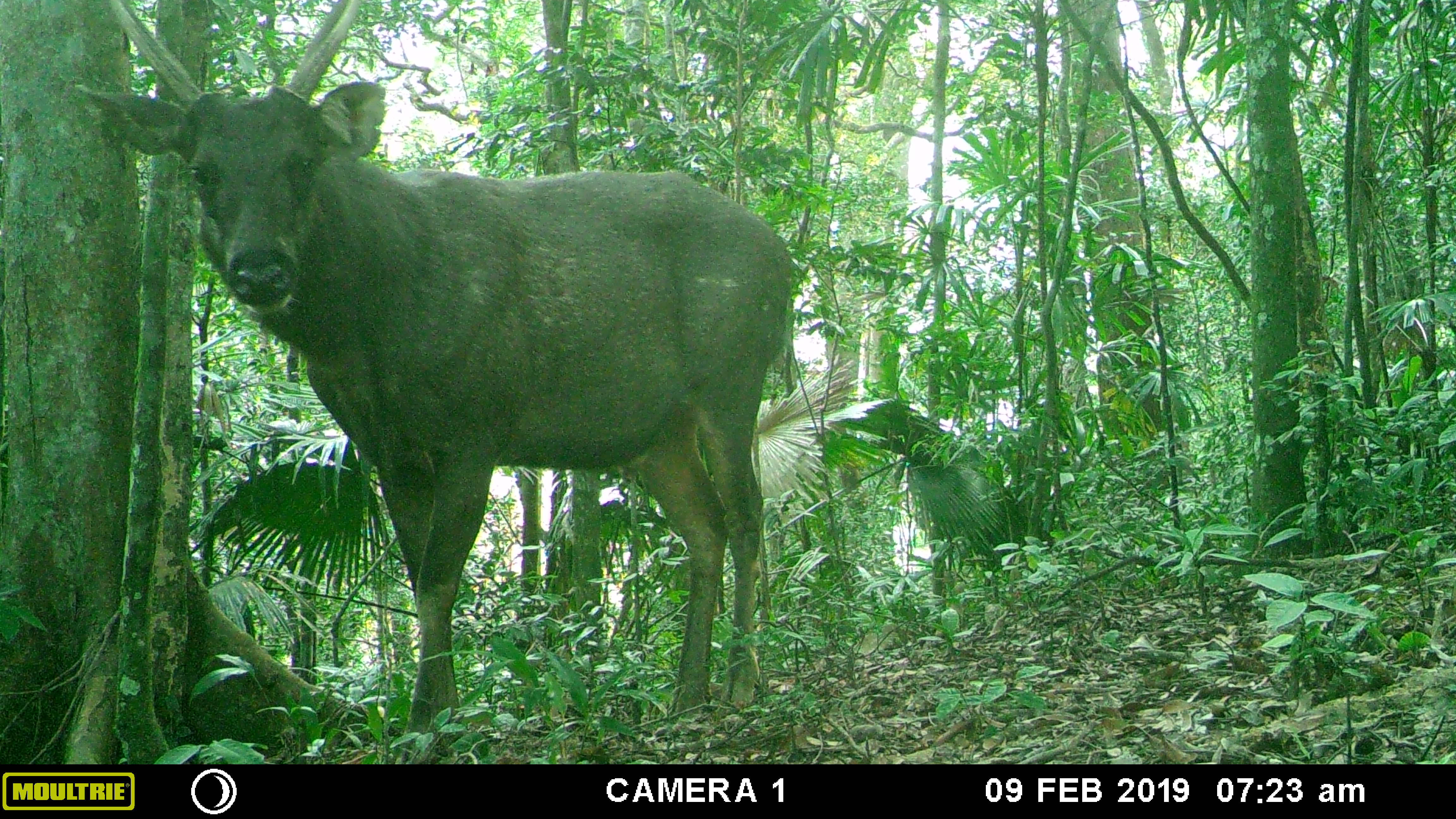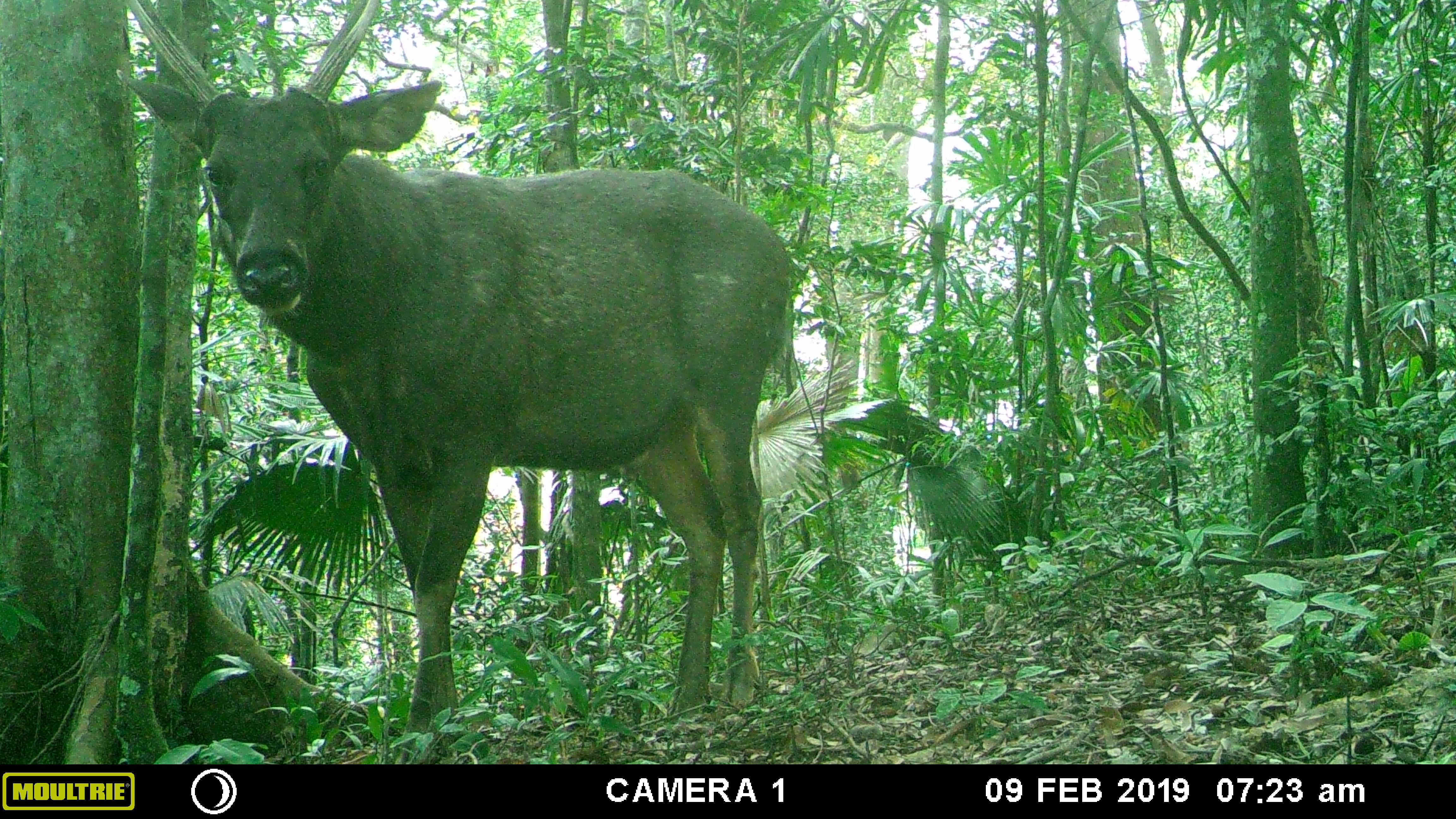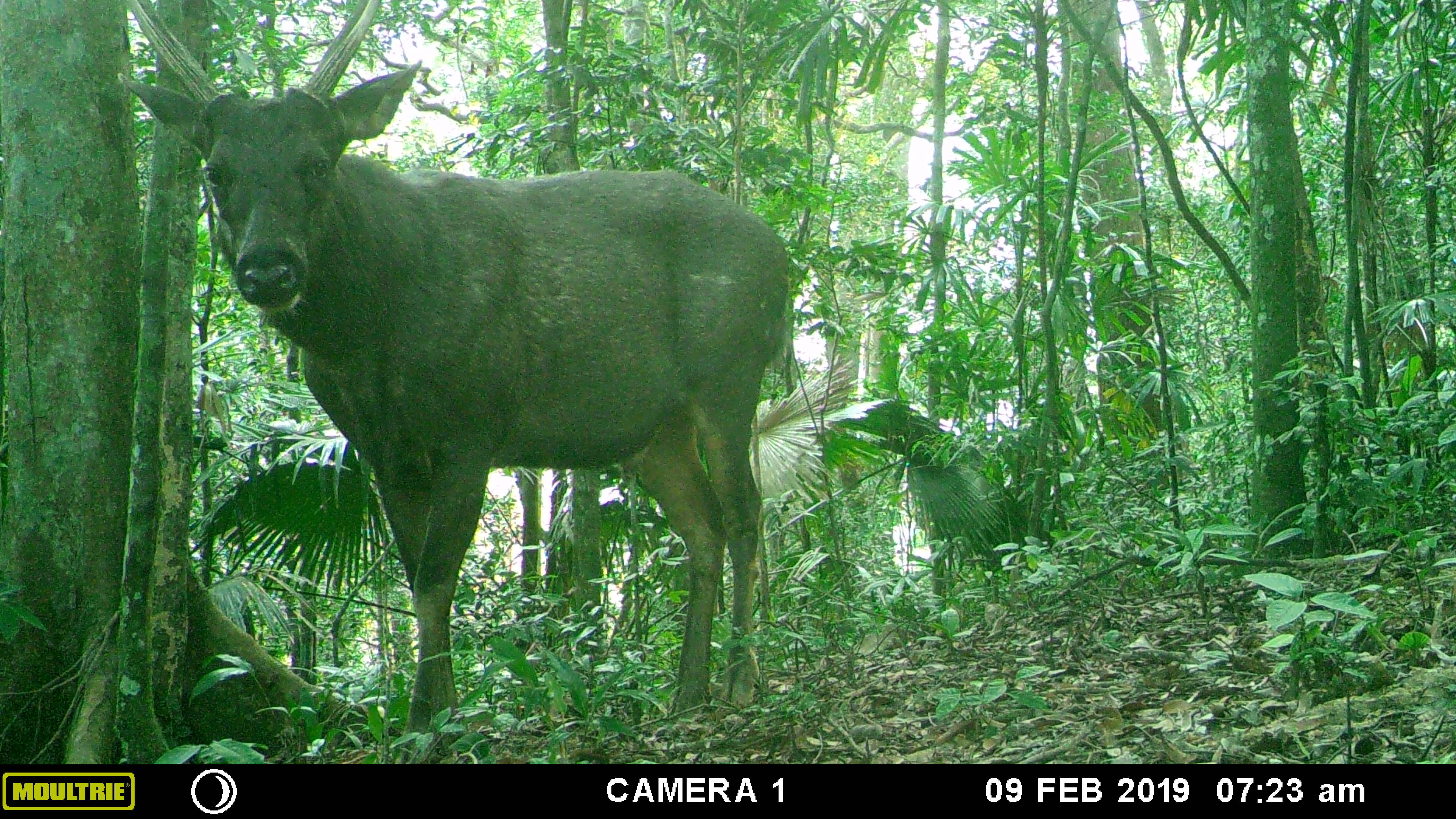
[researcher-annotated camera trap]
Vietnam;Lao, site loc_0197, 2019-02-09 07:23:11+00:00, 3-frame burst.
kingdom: Animalia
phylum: Chordata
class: Mammalia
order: Artiodactyla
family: Cervidae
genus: Rusa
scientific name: Rusa unicolor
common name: sambar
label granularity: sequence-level